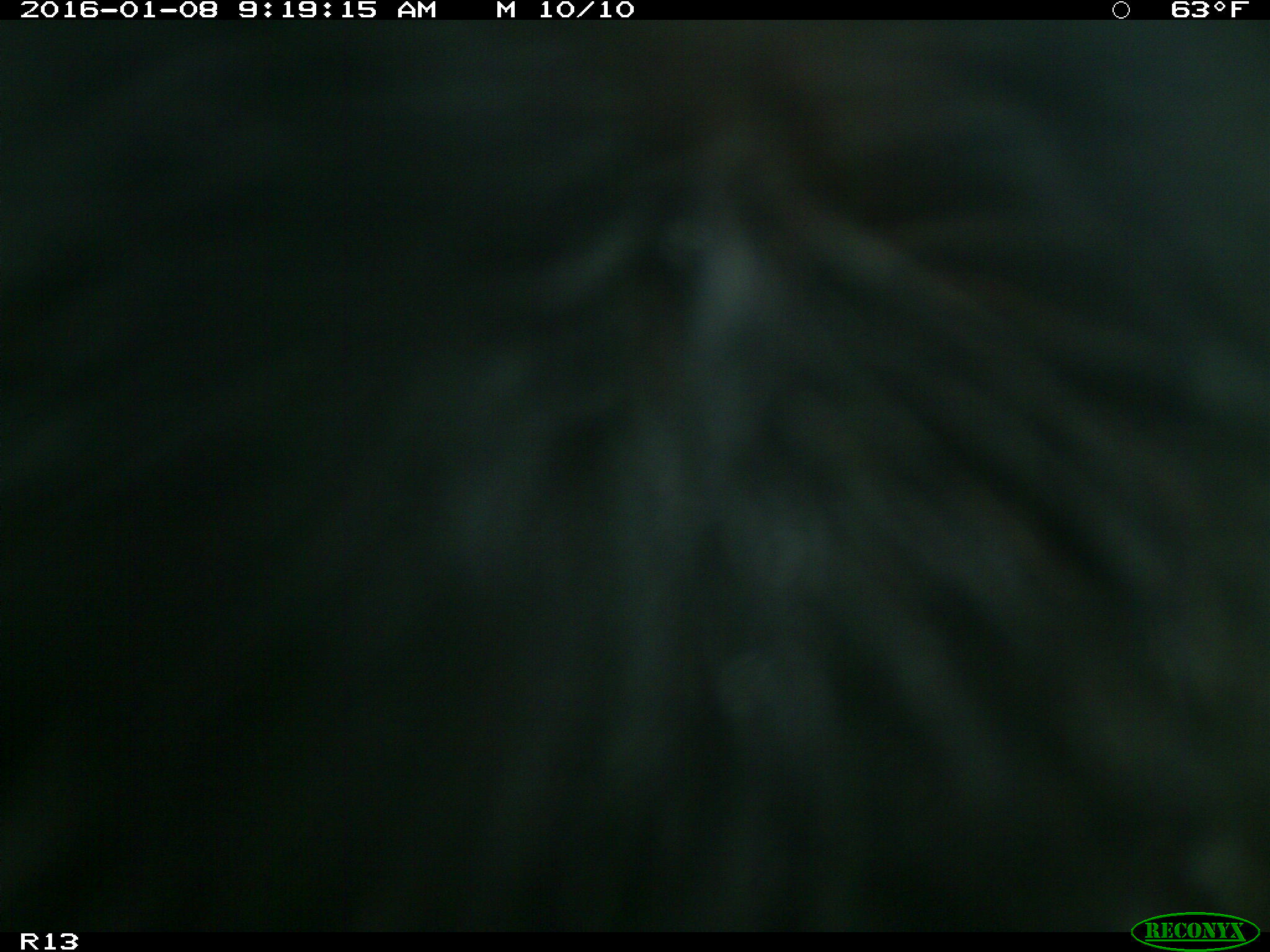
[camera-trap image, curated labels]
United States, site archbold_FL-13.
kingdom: Animalia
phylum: Chordata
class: Mammalia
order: Artiodactyla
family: Bovidae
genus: Bos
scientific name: Bos taurus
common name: domestic cow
Bos taurus (domestic cow).